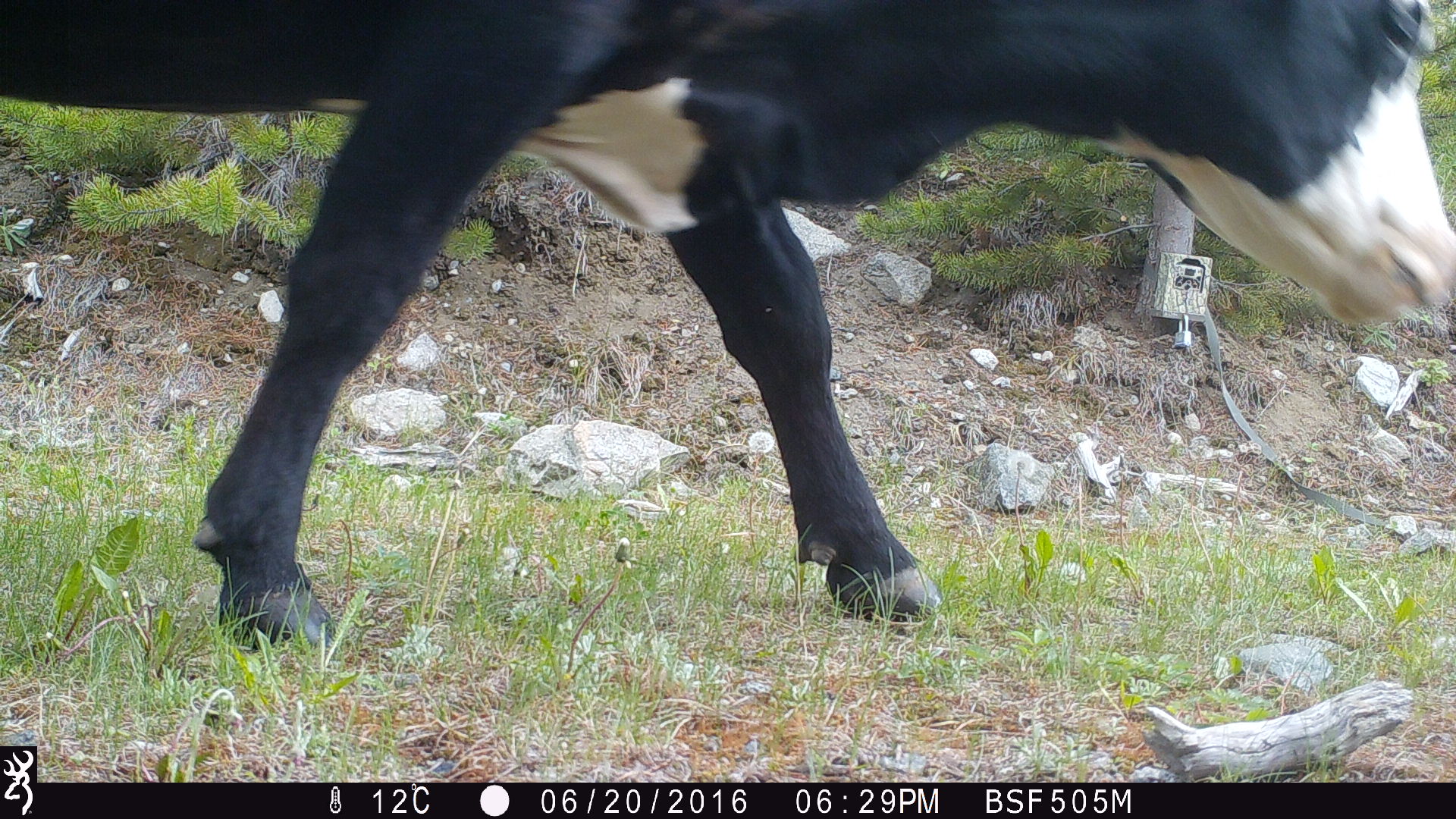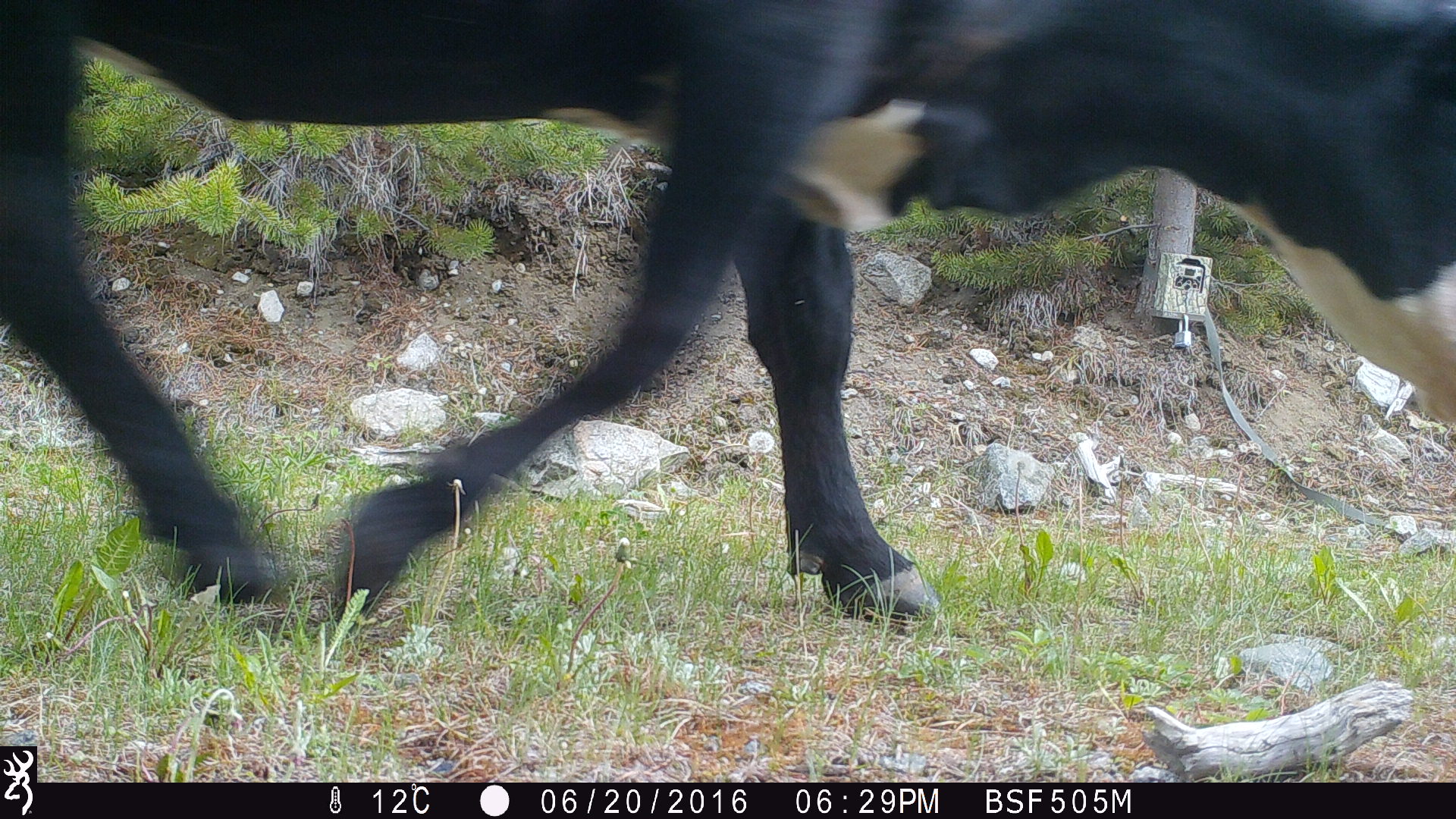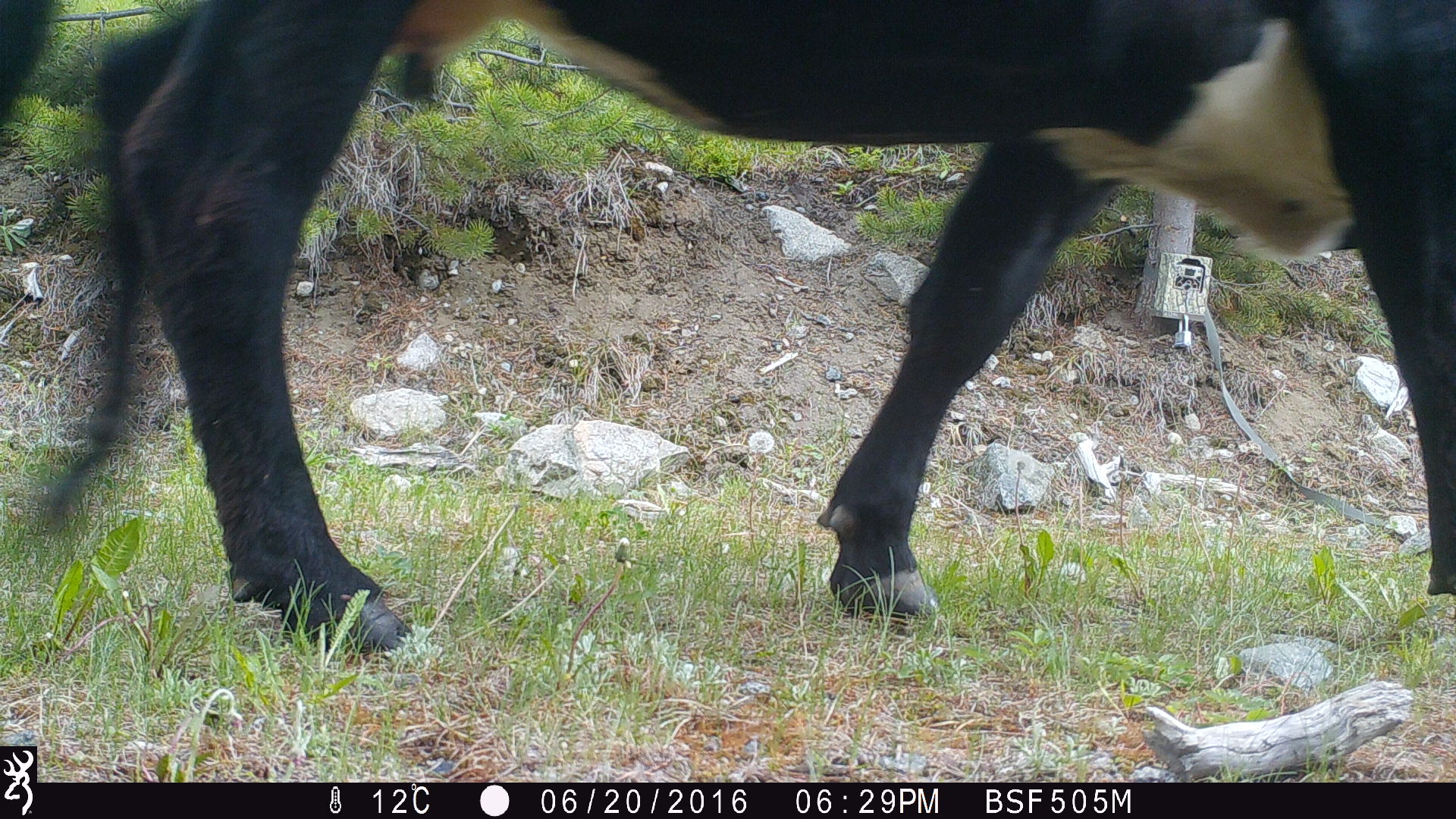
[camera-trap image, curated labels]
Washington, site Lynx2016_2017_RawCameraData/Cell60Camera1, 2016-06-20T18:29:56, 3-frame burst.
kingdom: Animalia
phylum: Chordata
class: Mammalia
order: Artiodactyla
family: Bovidae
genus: Bos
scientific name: Bos taurus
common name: domestic cattle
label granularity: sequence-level